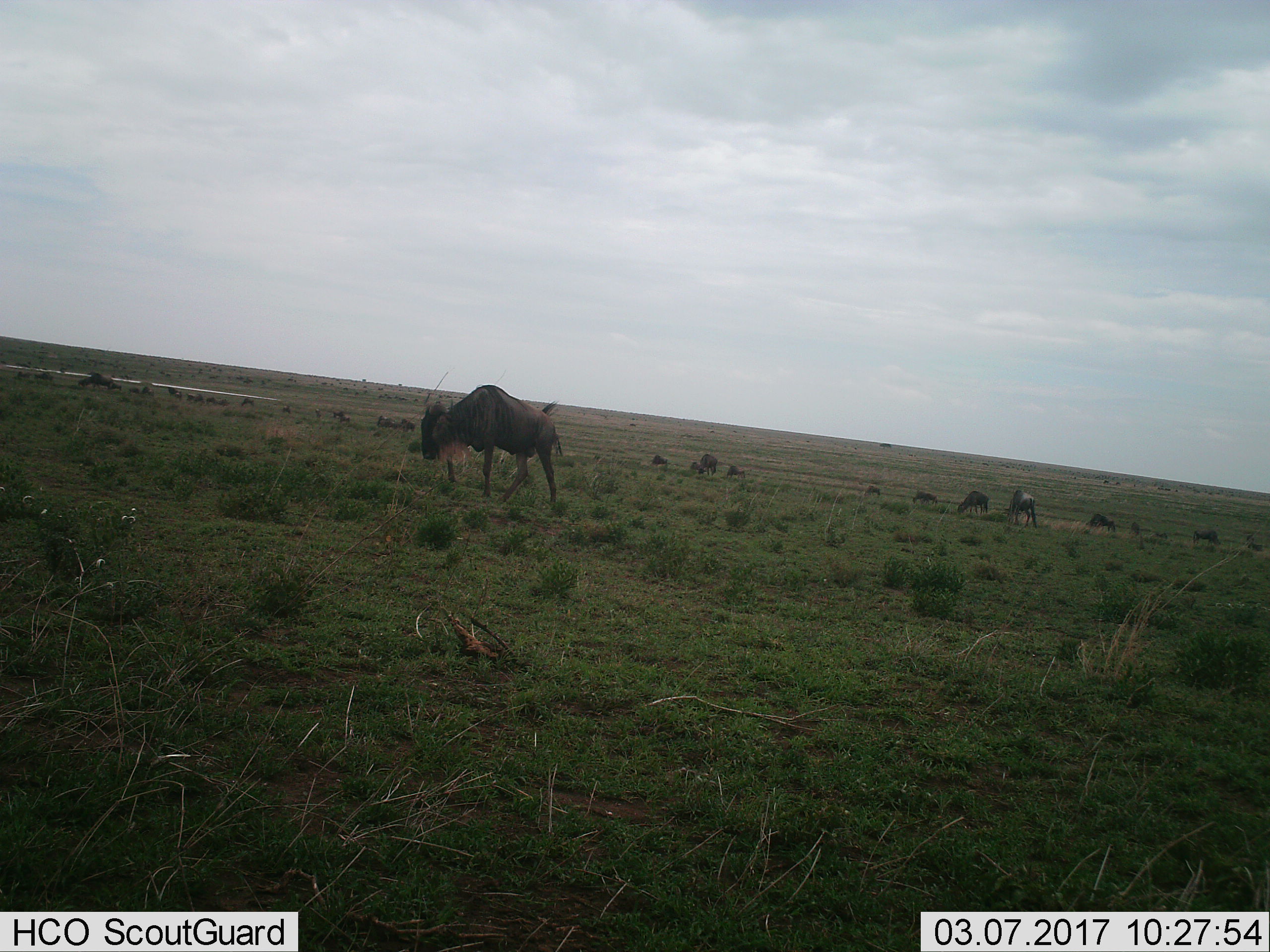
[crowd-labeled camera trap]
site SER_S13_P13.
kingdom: Animalia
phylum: Chordata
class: Mammalia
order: Artiodactyla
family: Bovidae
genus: Connochaetes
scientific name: Connochaetes taurinus taurinus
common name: blue wildebeest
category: wildebeestblue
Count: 10.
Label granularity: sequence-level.